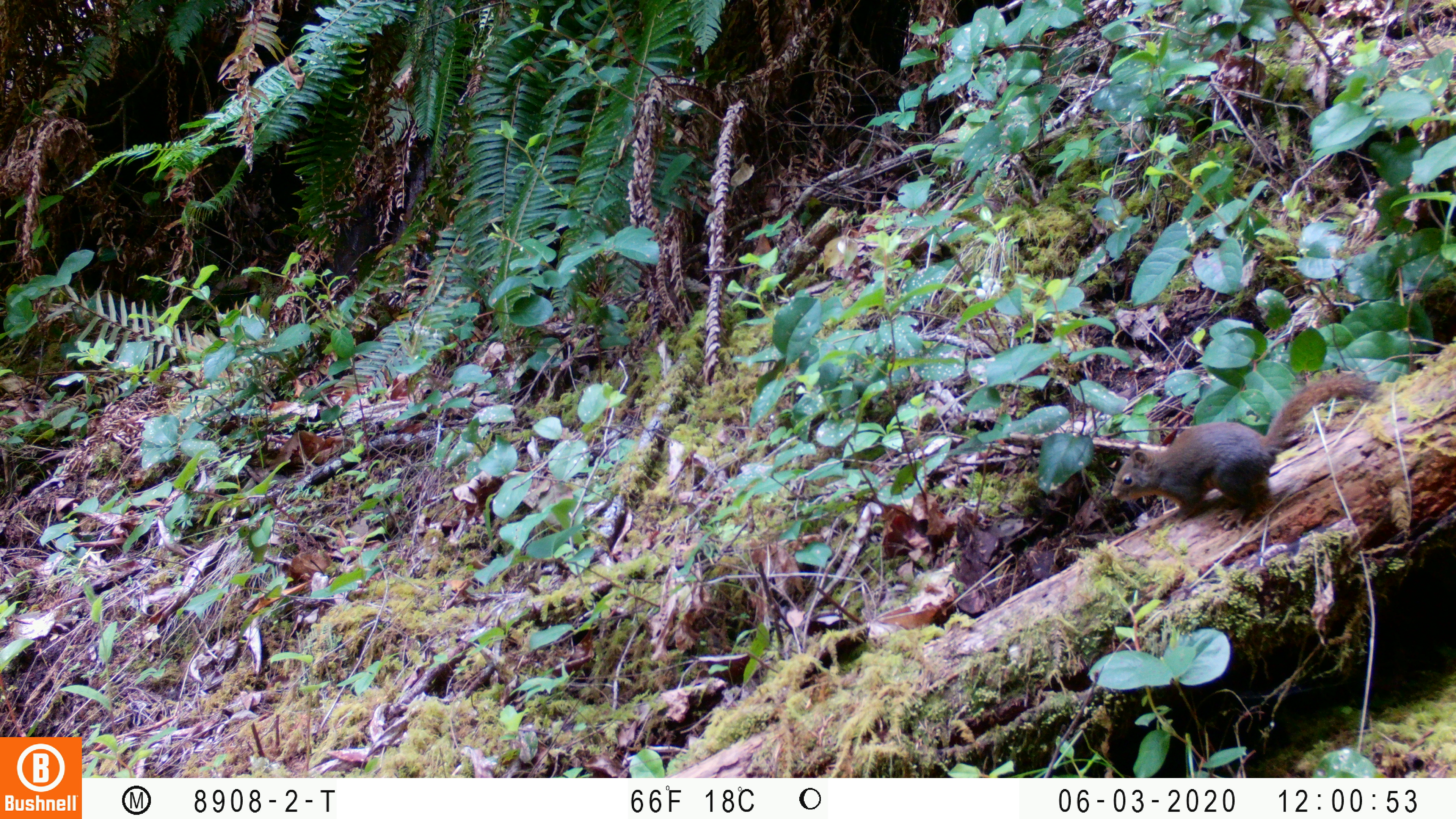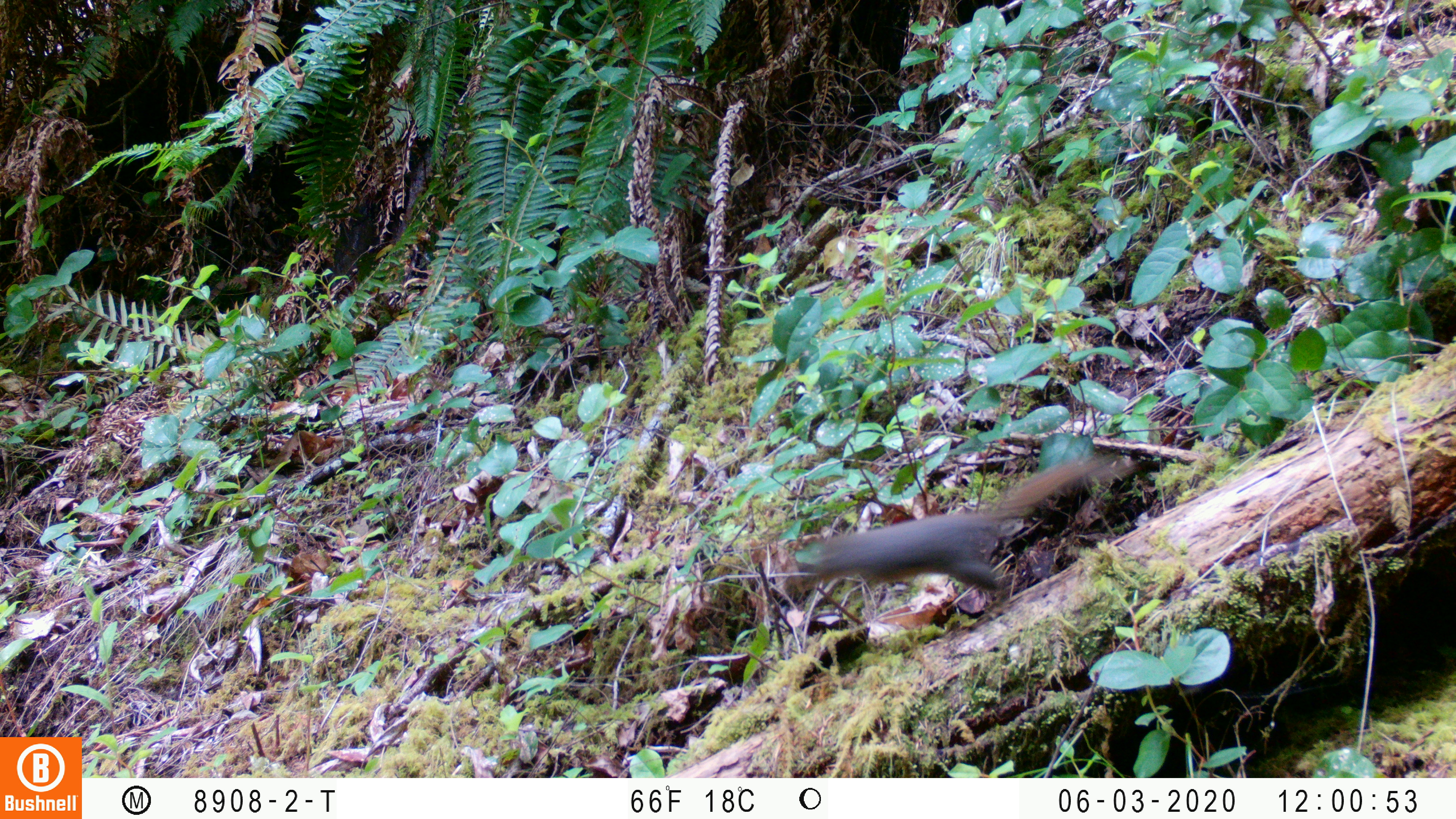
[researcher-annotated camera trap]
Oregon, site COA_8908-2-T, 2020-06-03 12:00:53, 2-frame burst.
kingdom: Animalia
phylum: Chordata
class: Mammalia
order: Rodentia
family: Sciuridae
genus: Tamiasciurus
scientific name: Tamiasciurus douglasii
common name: douglas squirrel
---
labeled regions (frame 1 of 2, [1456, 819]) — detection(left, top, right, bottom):
douglas squirrel: detection(1106, 372, 1378, 527)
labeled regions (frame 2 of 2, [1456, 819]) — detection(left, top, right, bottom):
douglas squirrel: detection(793, 461, 1106, 602)